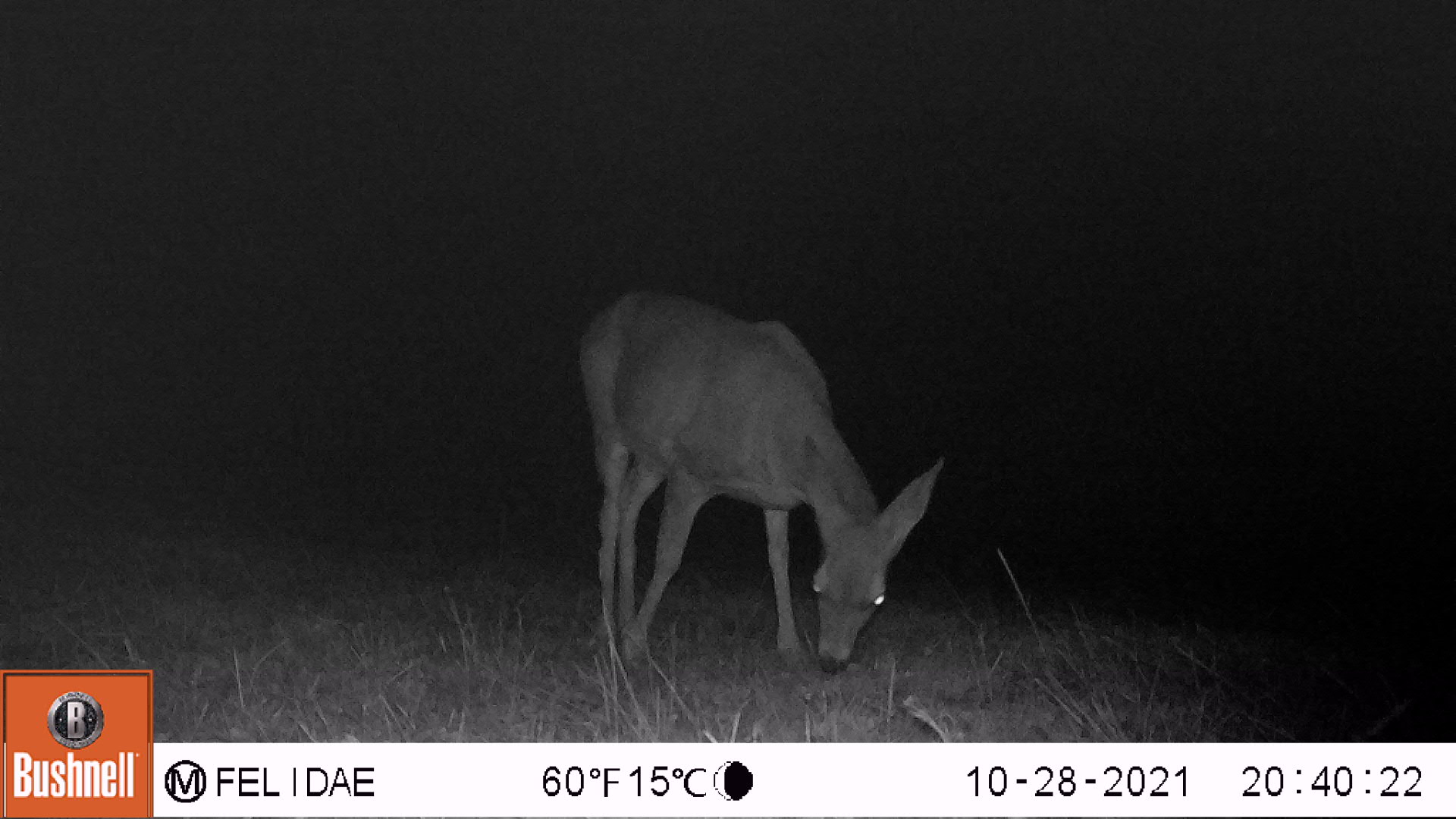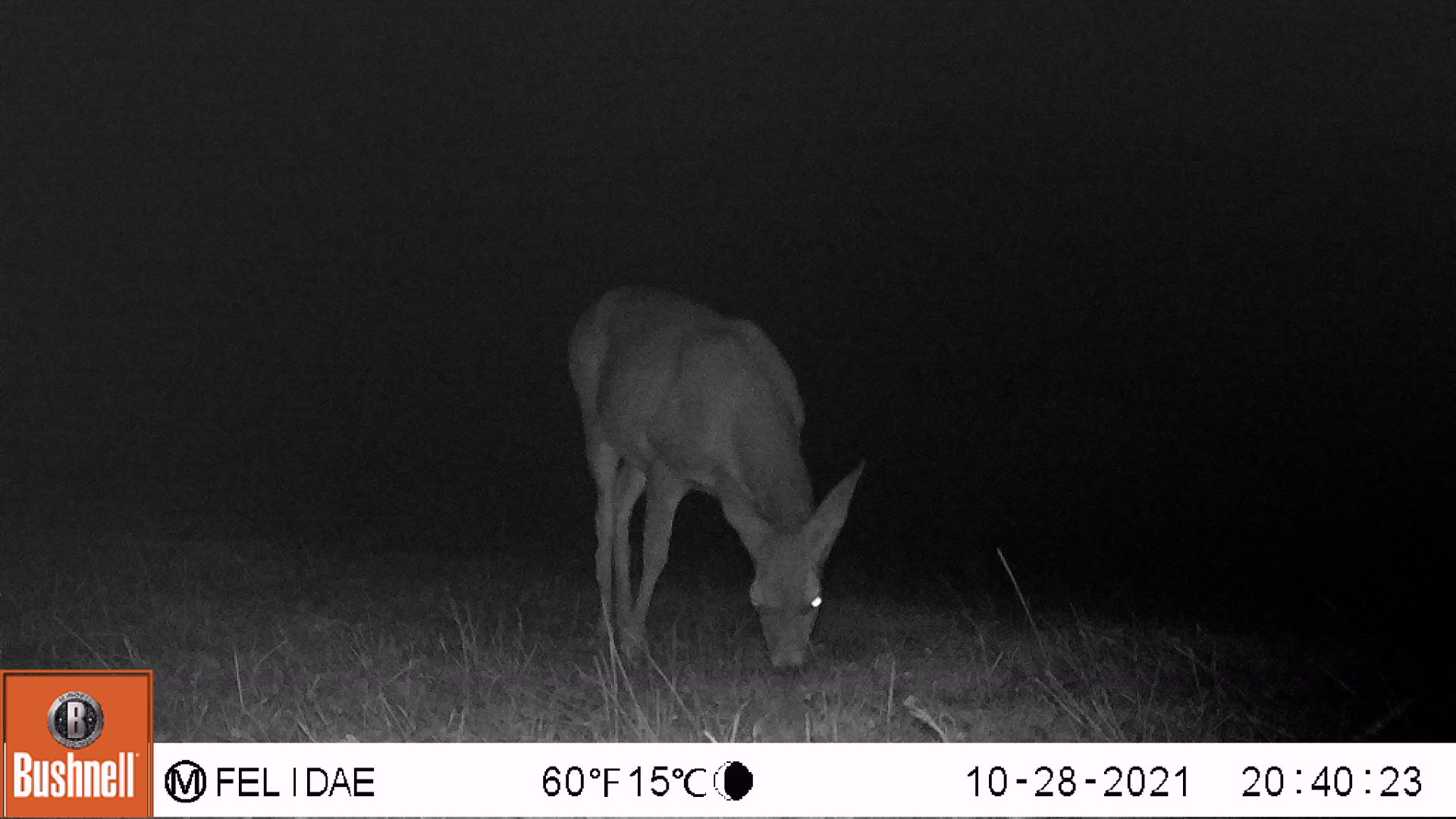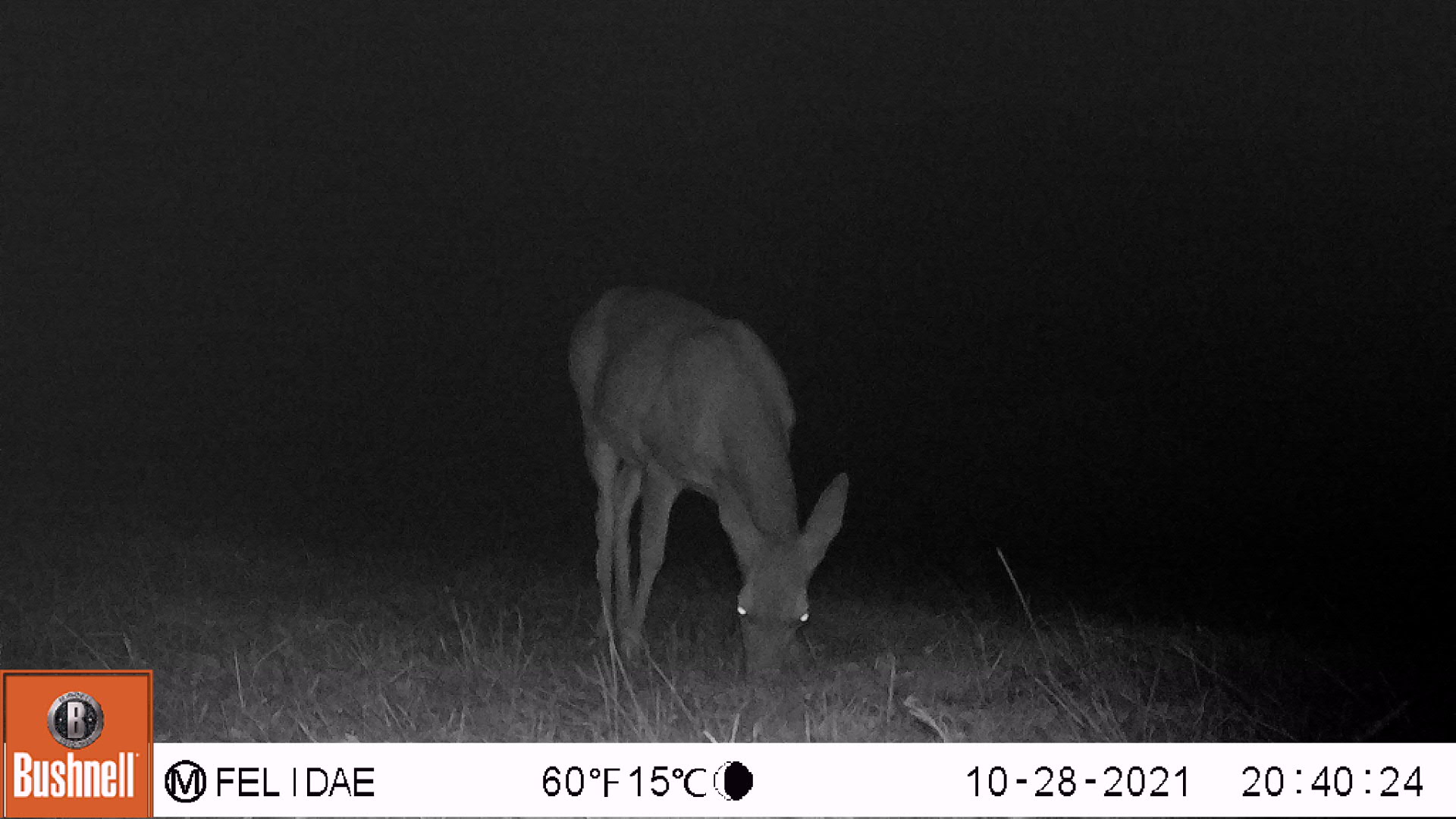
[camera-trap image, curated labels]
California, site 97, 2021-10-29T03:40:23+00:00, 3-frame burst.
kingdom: Animalia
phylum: Chordata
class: Mammalia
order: Artiodactyla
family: Cervidae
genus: Odocoileus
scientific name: Odocoileus hemionus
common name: mule deer